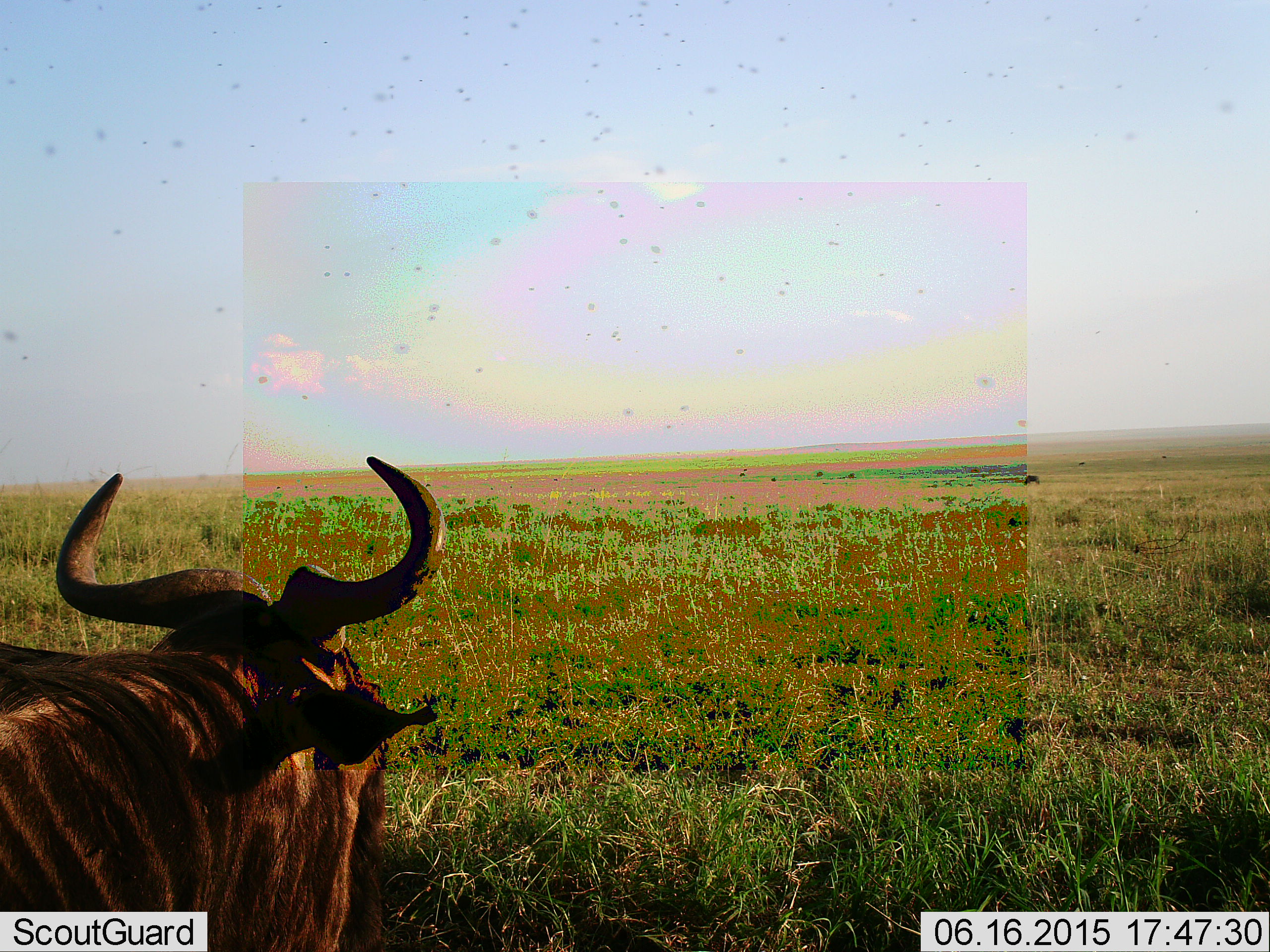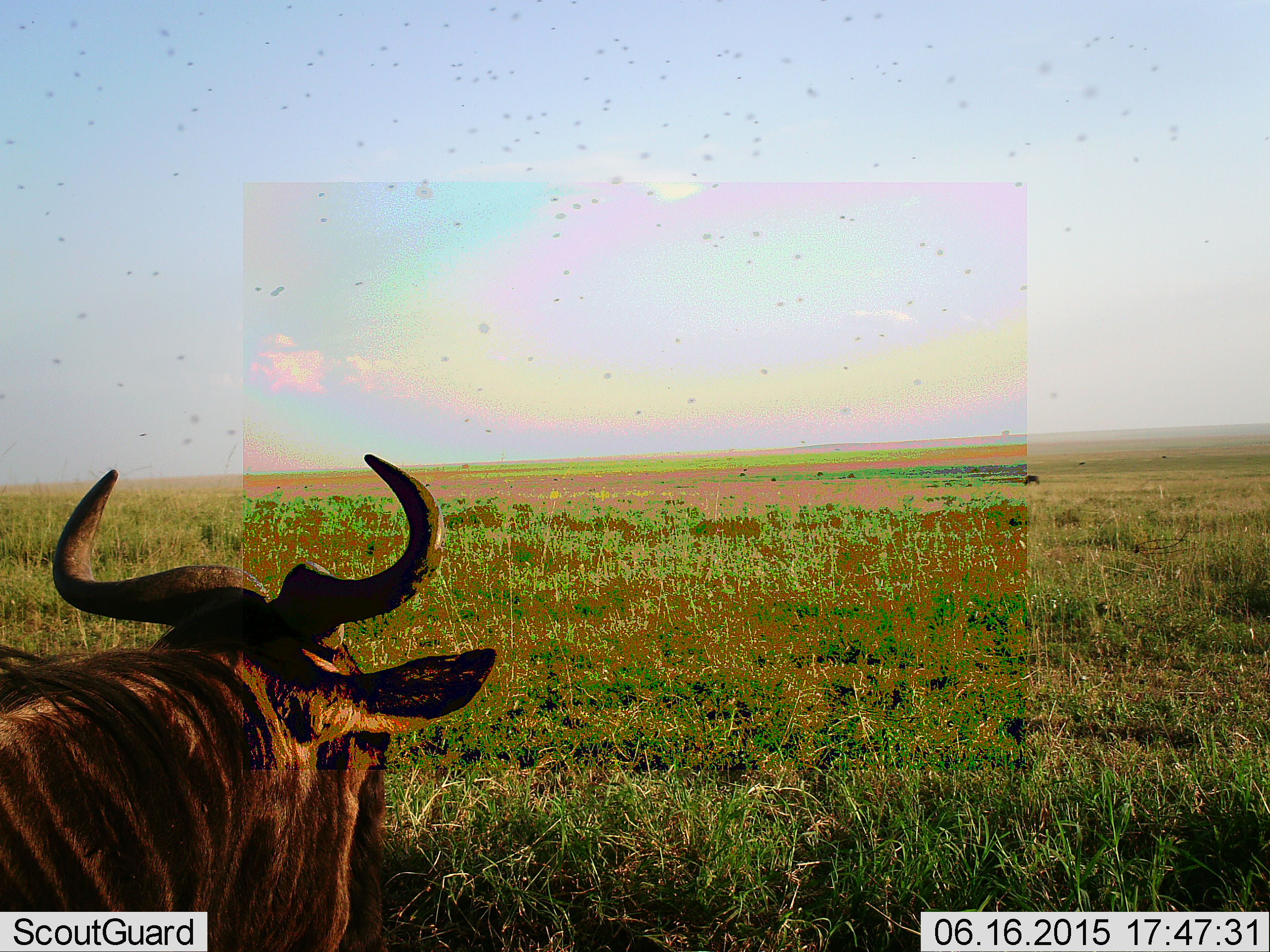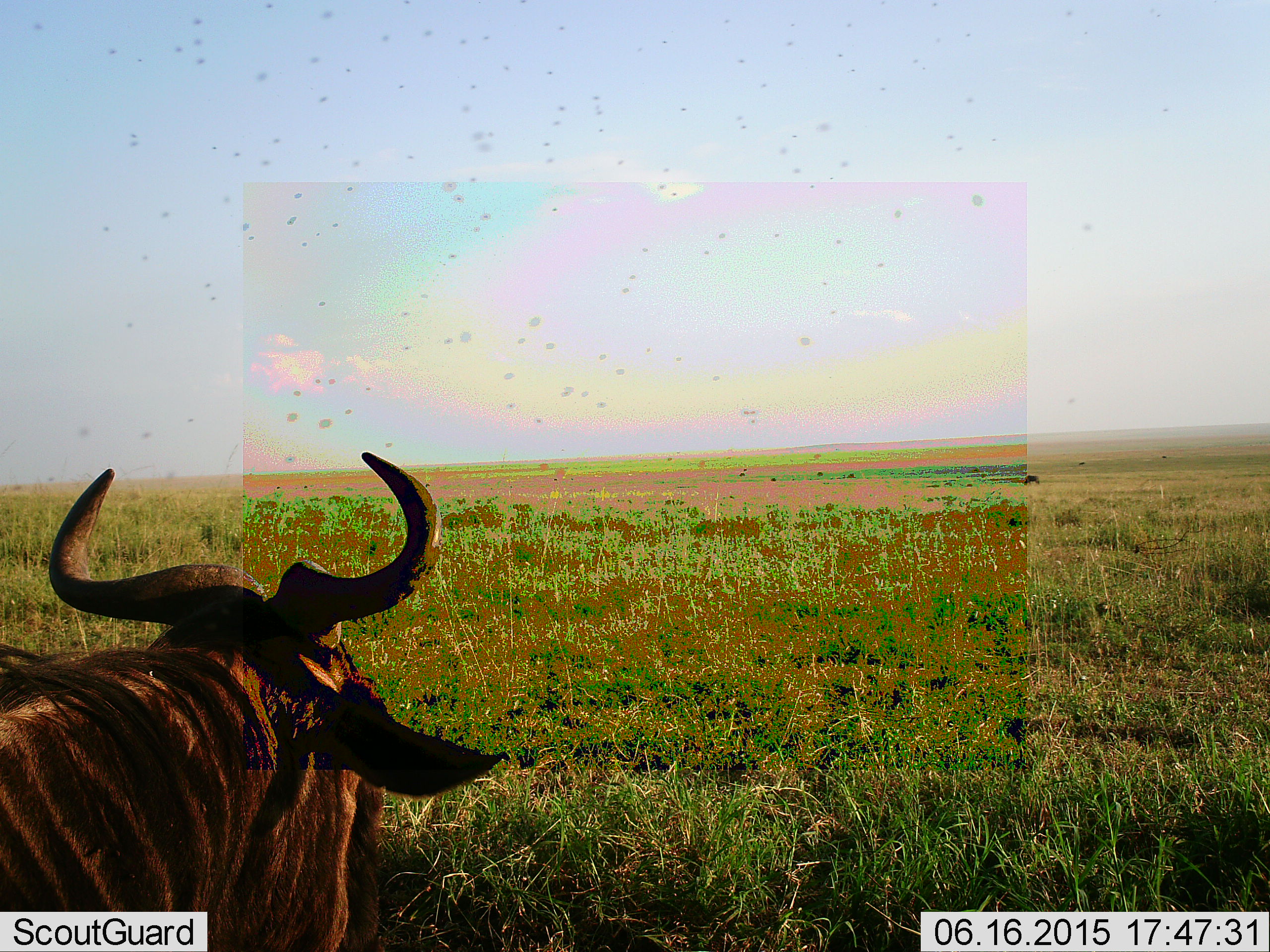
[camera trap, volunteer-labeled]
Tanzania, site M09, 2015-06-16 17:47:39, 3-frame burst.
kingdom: Animalia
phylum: Chordata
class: Mammalia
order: Artiodactyla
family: Bovidae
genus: Connochaetes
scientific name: Connochaetes taurinus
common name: blue wildebeest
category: wildebeest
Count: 1.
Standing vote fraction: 71%.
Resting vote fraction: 43%.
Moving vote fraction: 7%.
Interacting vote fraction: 0%.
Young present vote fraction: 0%.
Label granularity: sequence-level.